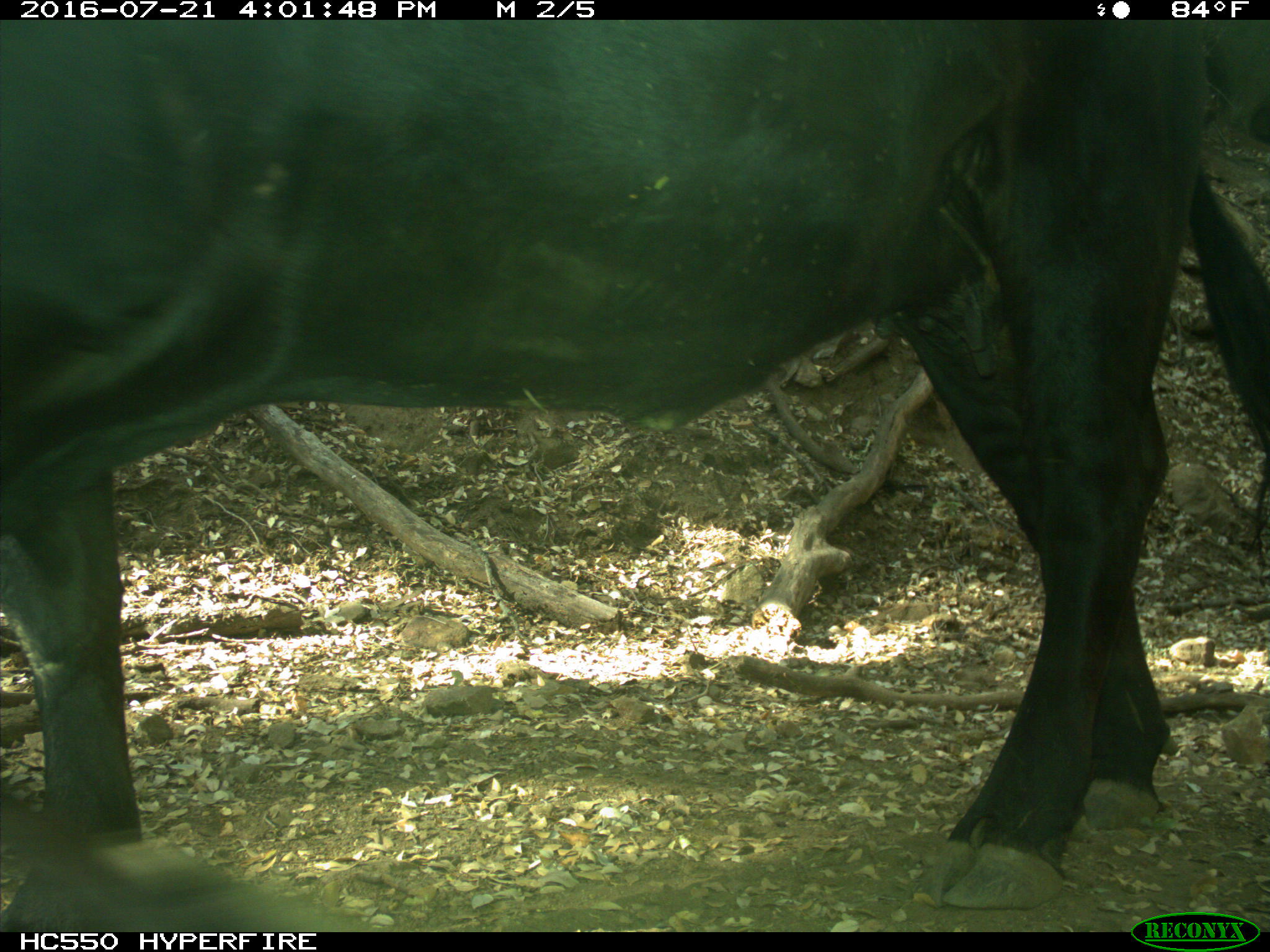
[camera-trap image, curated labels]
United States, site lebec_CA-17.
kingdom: Animalia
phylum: Chordata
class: Mammalia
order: Artiodactyla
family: Bovidae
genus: Bos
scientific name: Bos taurus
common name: domestic cow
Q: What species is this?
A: Bos taurus (domestic cow).